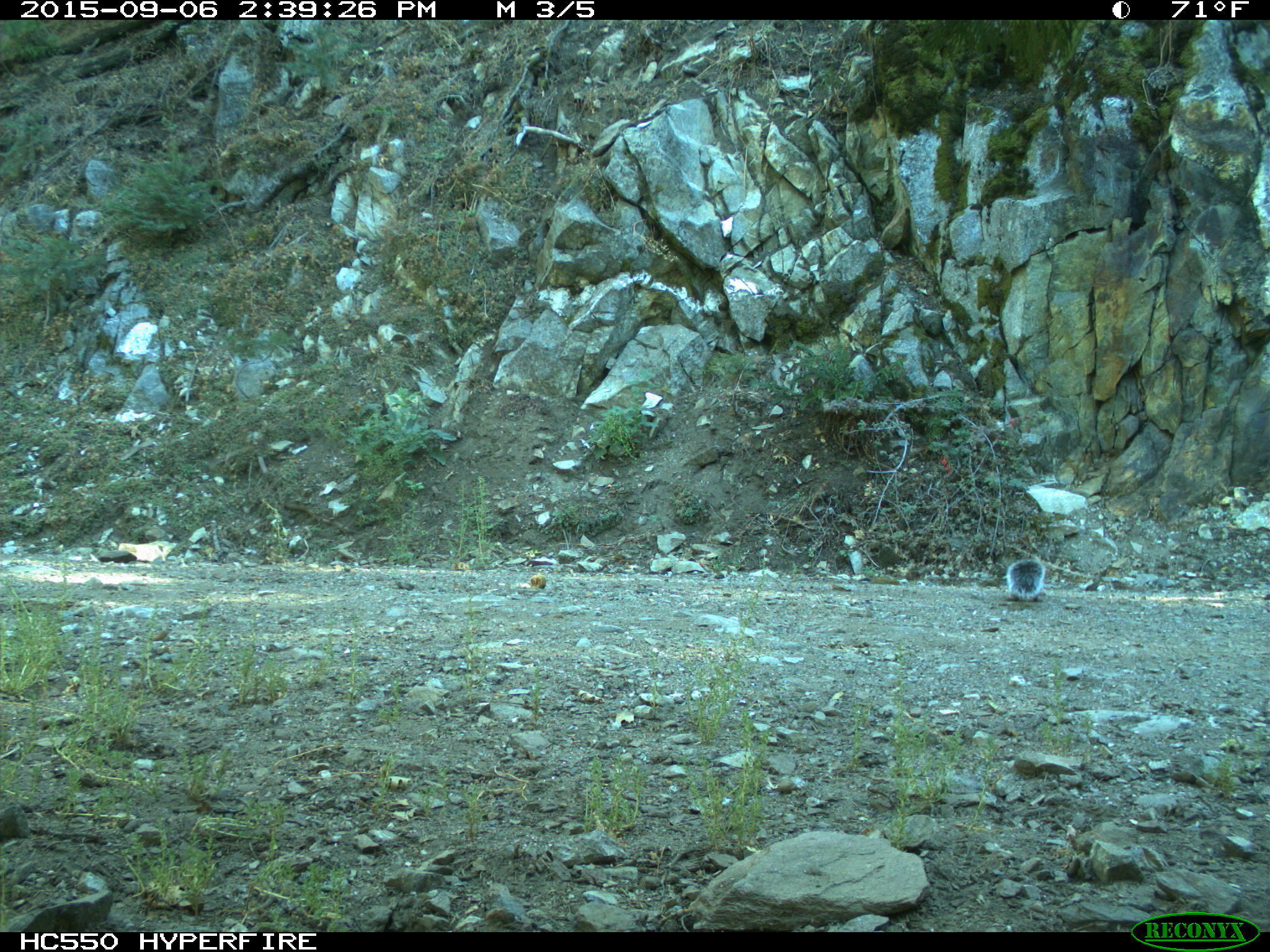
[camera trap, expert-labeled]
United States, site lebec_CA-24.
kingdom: Animalia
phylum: Chordata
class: Mammalia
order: Rodentia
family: Sciuridae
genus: Sciurus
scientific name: Sciurus carolinensis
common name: eastern gray squirrel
Sciurus carolinensis (eastern gray squirrel).